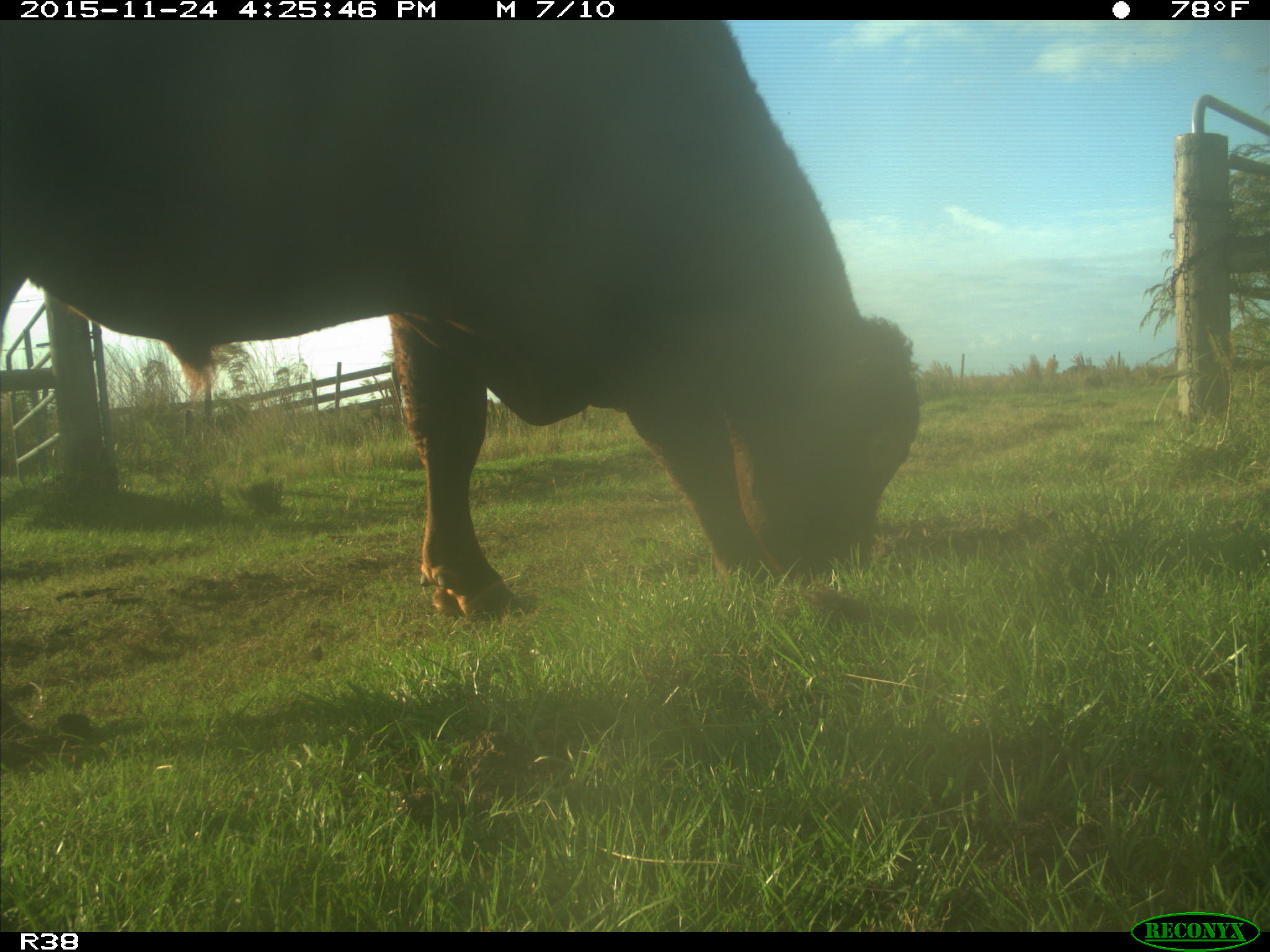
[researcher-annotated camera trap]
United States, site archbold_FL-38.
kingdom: Animalia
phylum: Chordata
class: Mammalia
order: Artiodactyla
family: Bovidae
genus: Bos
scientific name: Bos taurus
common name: domestic cow